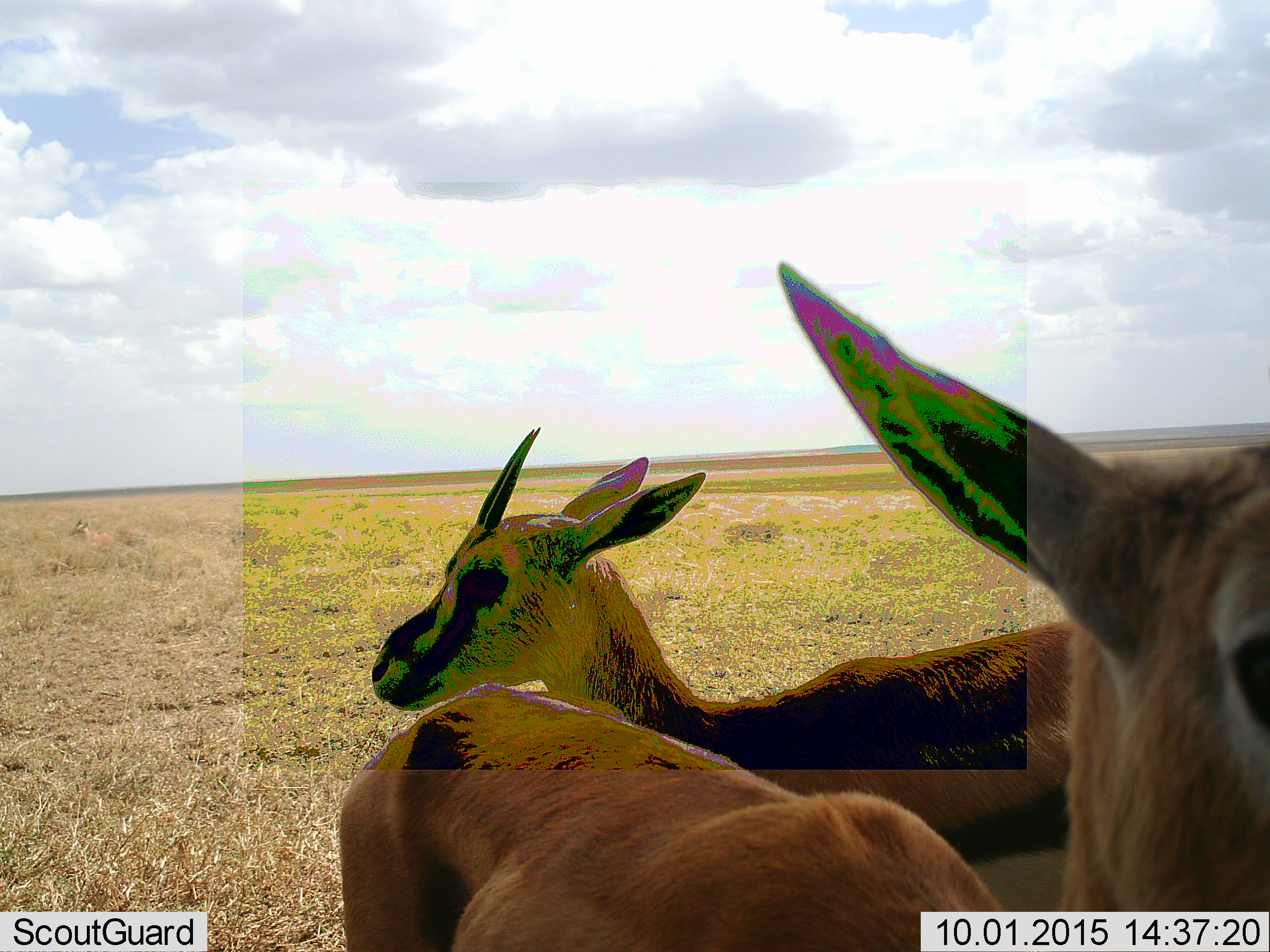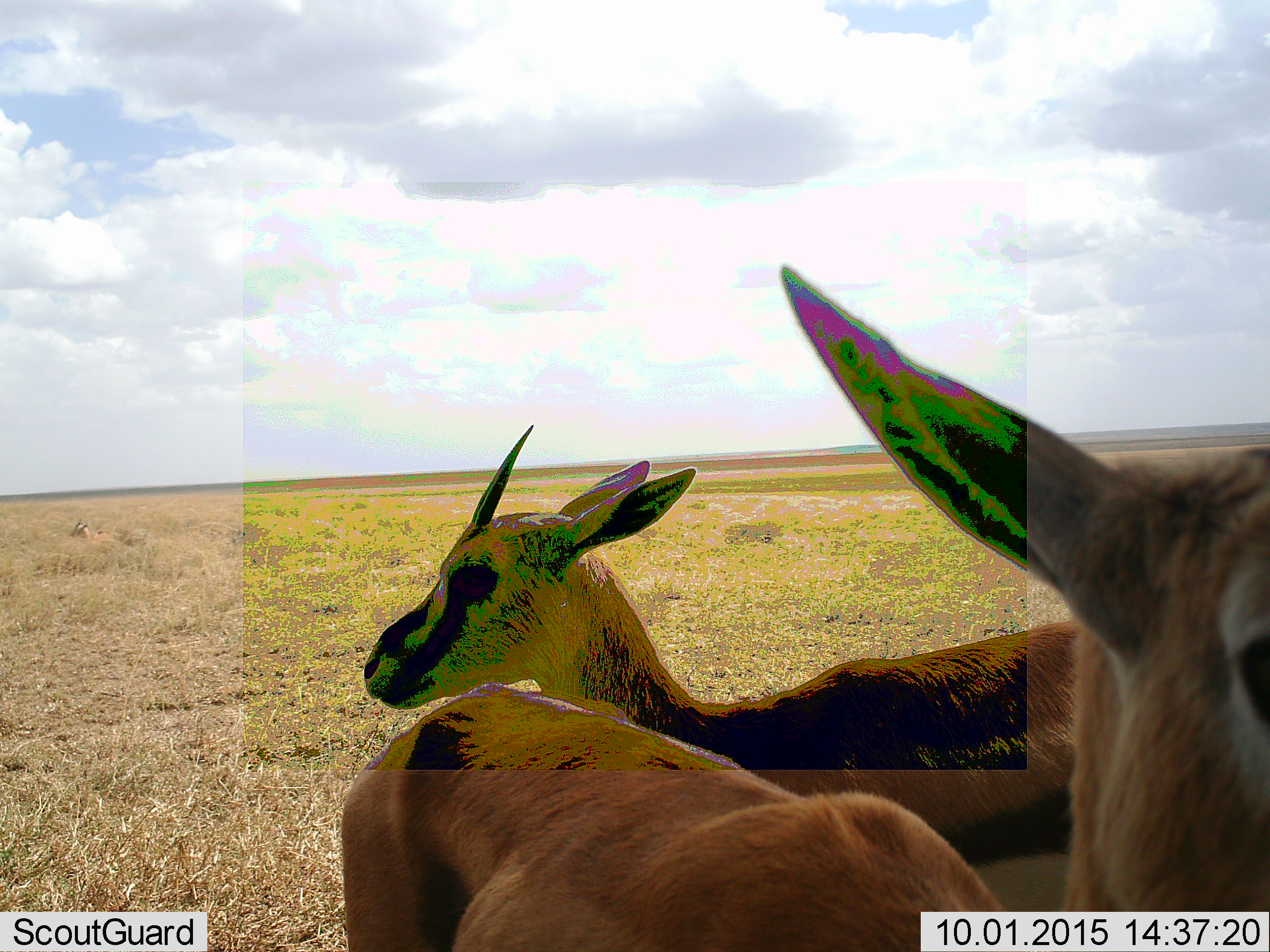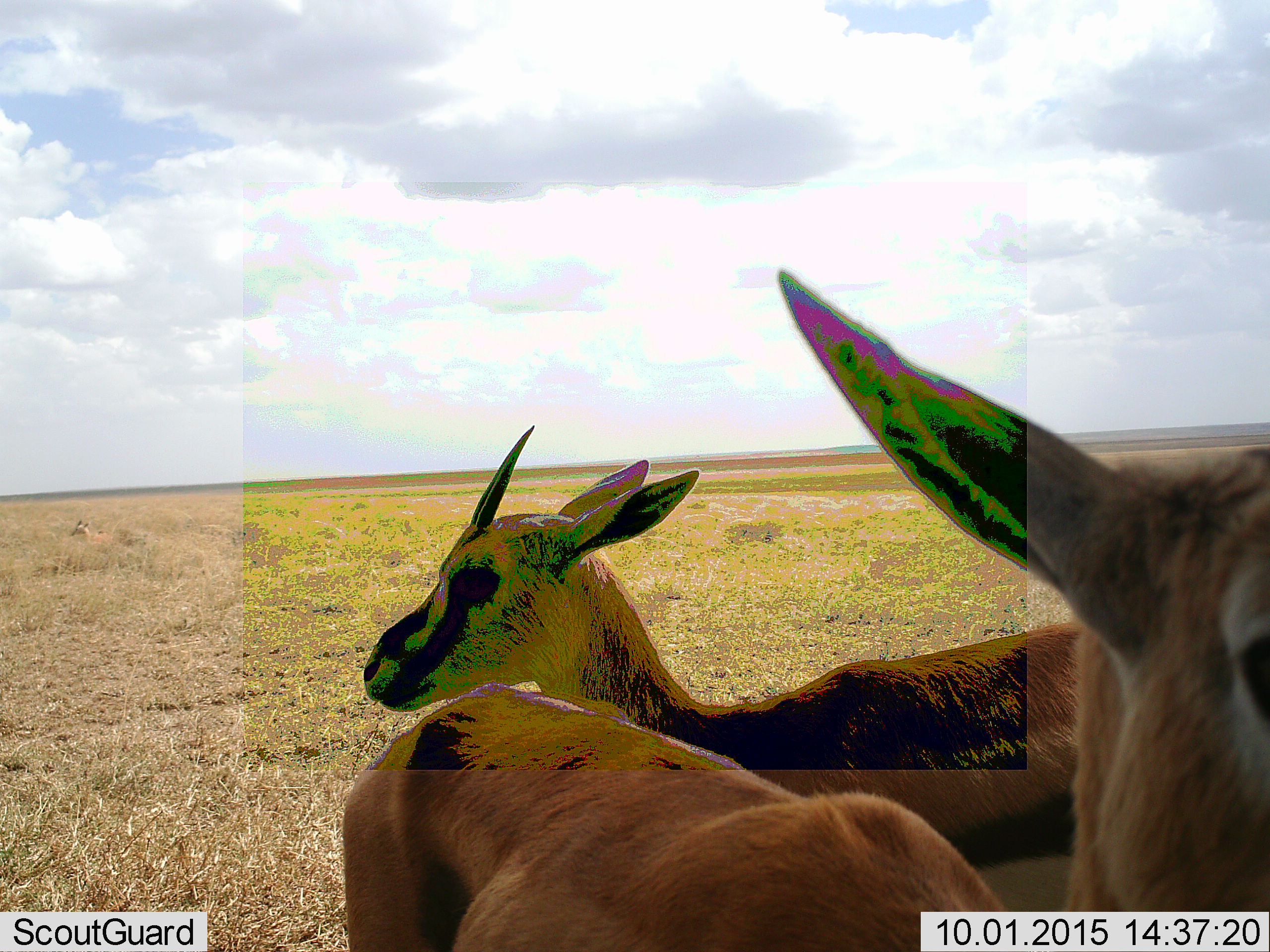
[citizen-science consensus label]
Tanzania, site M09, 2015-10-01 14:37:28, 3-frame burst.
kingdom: Animalia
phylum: Chordata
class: Mammalia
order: Artiodactyla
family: Bovidae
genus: Eudorcas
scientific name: Eudorcas thomsonii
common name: thomson's gazelle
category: gazellethomsons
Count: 2.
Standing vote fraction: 100%.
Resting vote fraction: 11%.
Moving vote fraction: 11%.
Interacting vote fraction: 0%.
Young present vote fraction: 0%.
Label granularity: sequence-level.